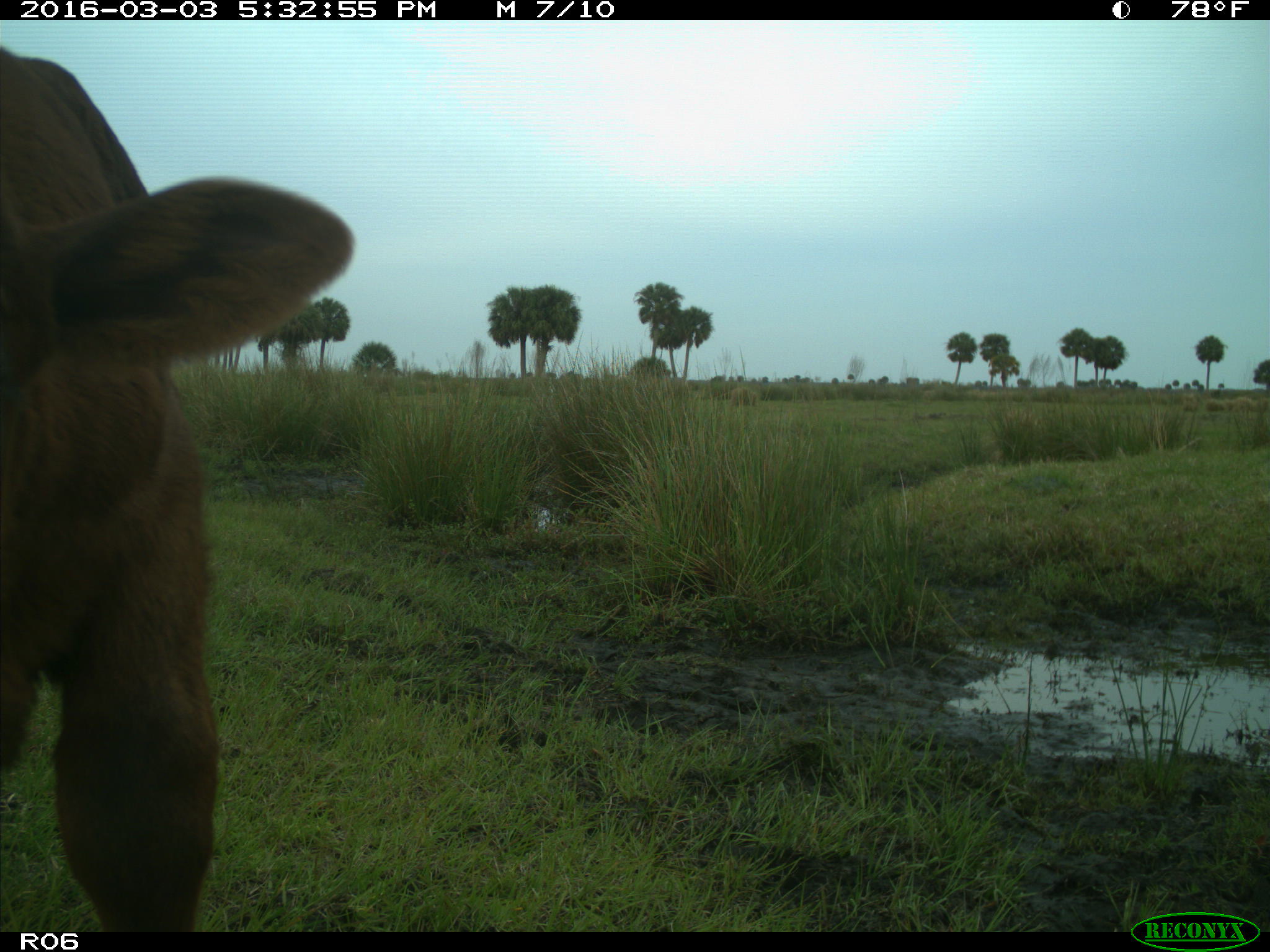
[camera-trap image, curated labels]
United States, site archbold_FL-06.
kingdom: Animalia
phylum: Chordata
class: Mammalia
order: Artiodactyla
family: Bovidae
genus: Bos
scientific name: Bos taurus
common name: domestic cow